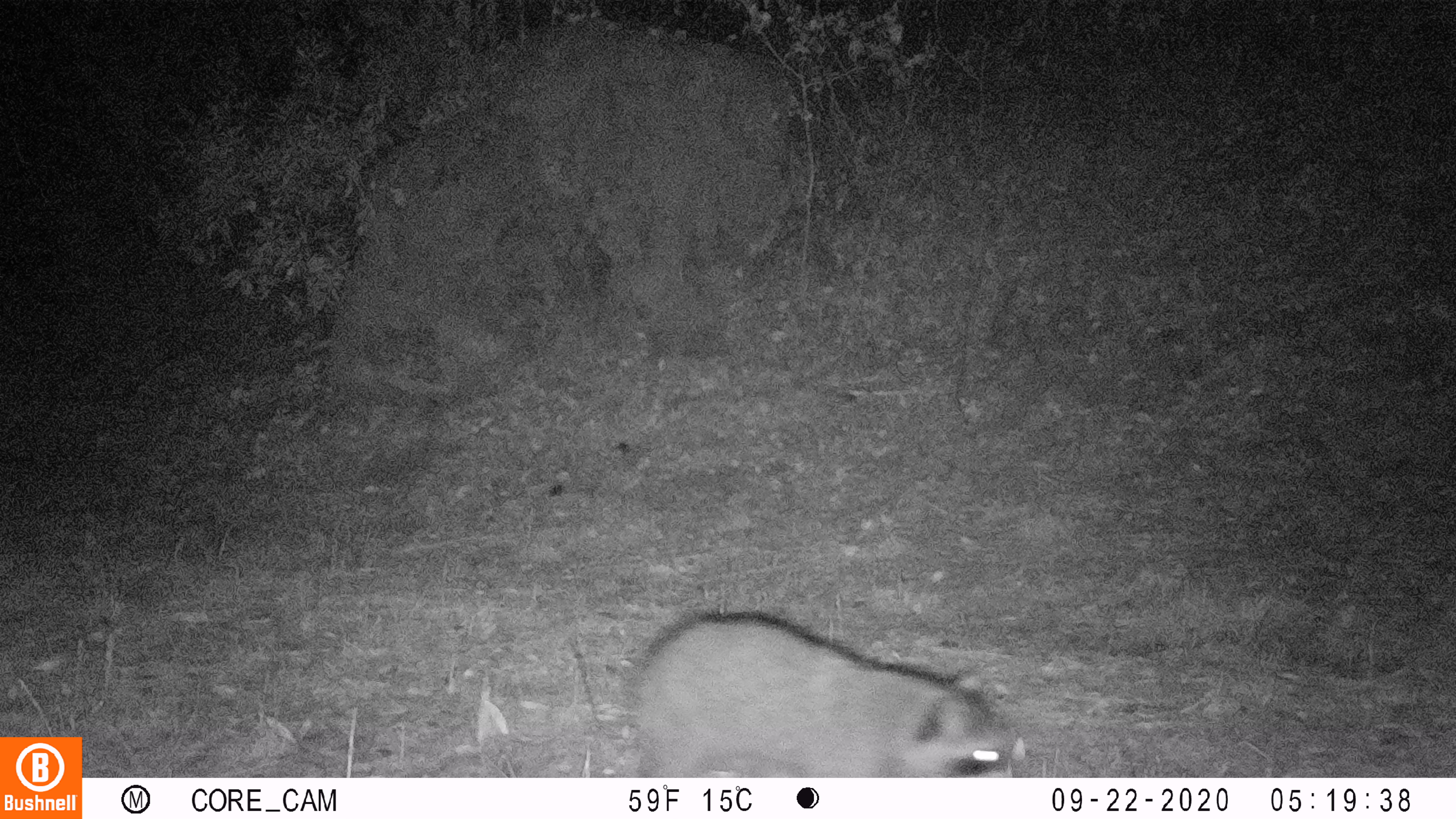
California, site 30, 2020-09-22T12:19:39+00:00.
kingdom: Animalia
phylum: Chordata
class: Mammalia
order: Carnivora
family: Procyonidae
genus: Procyon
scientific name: Procyon lotor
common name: raccoon